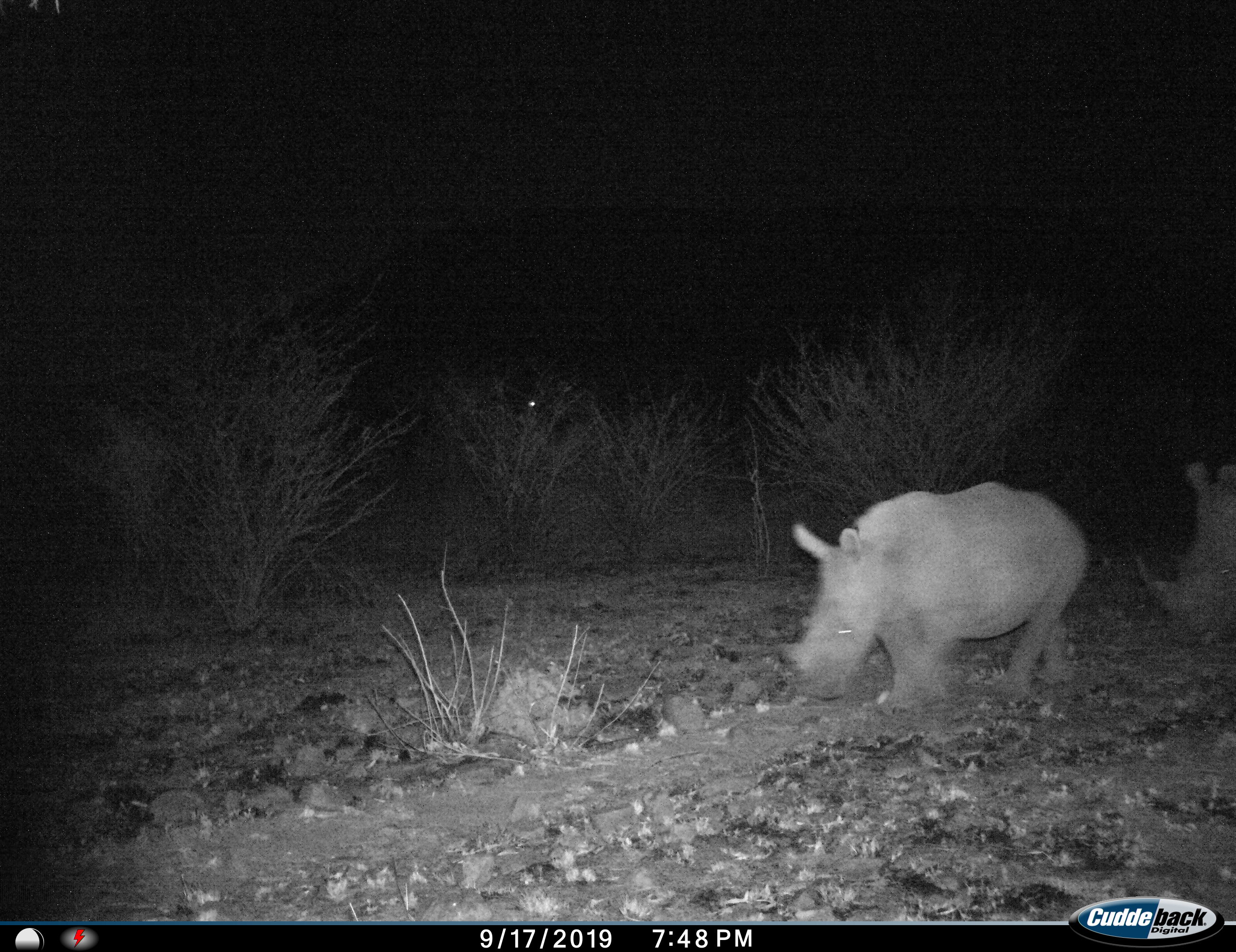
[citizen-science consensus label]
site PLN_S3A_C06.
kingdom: Animalia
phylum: Chordata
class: Mammalia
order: Perissodactyla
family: Rhinocerotidae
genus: Ceratotherium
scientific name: Ceratotherium simum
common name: white rhinoceros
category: rhinoceroswhite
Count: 2.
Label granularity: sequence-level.